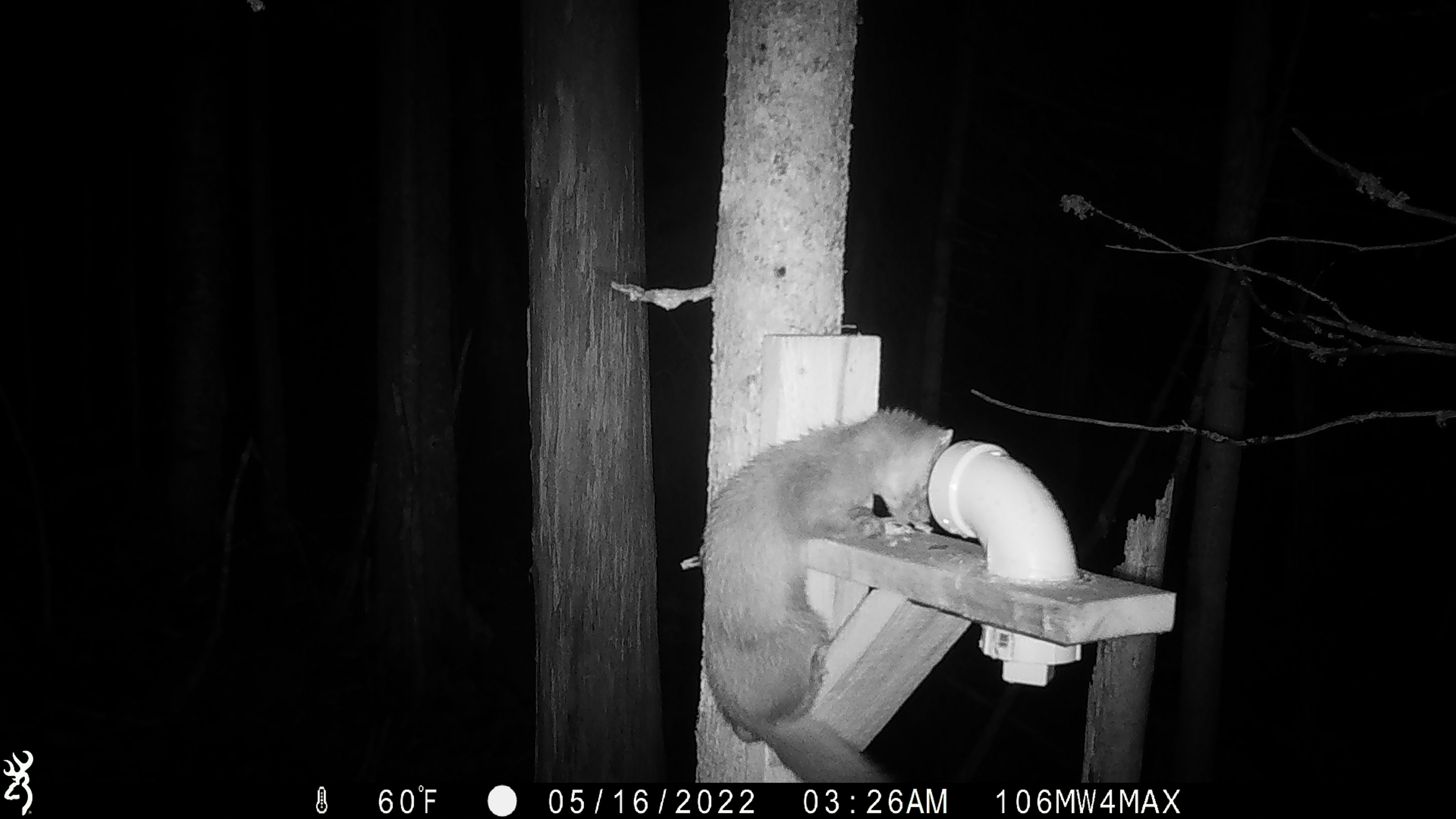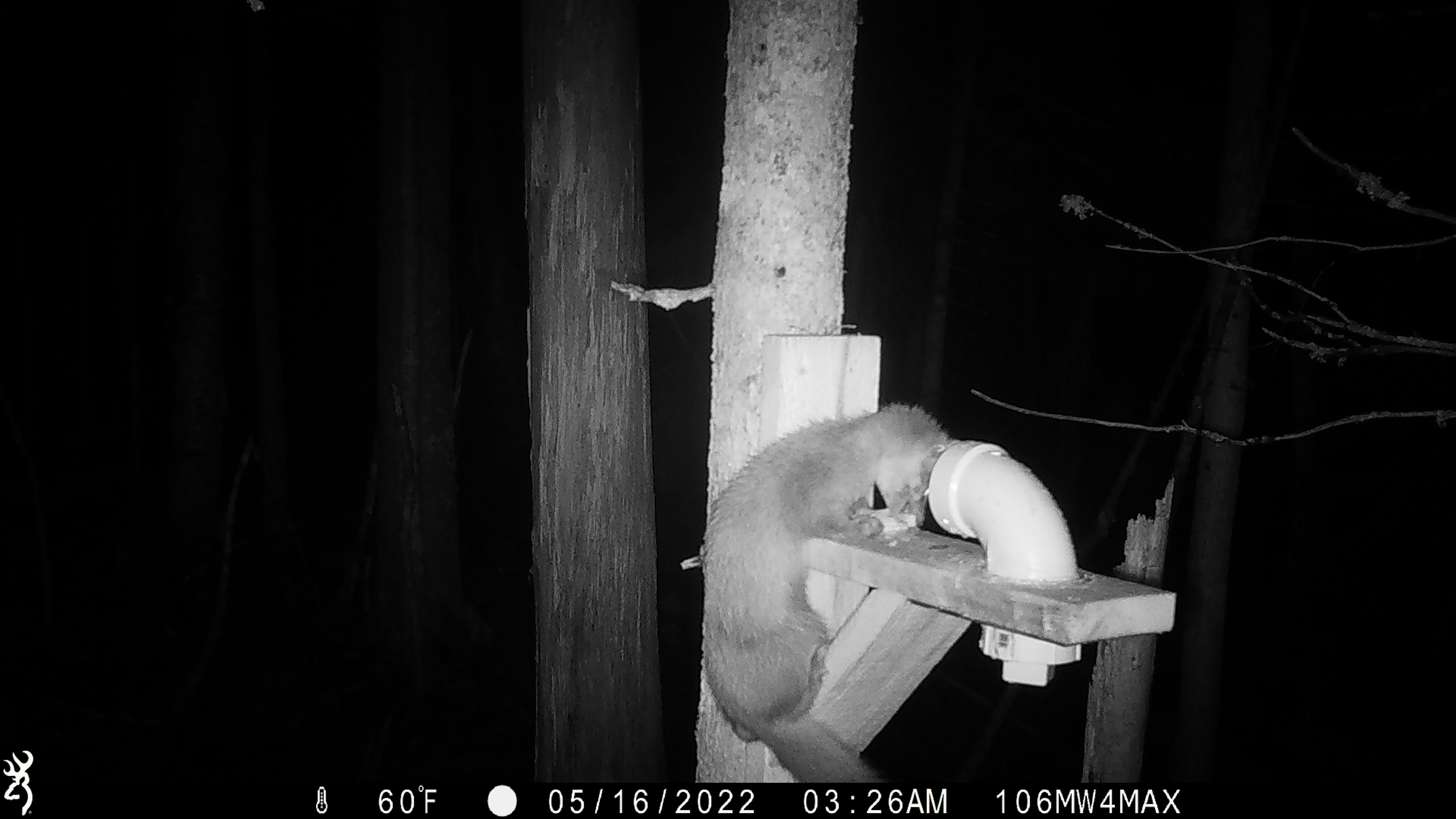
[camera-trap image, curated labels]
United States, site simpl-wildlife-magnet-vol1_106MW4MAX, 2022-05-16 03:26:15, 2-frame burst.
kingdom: Animalia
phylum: Chordata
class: Mammalia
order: Carnivora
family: Mustelidae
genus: Martes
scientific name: Martes americana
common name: american marten